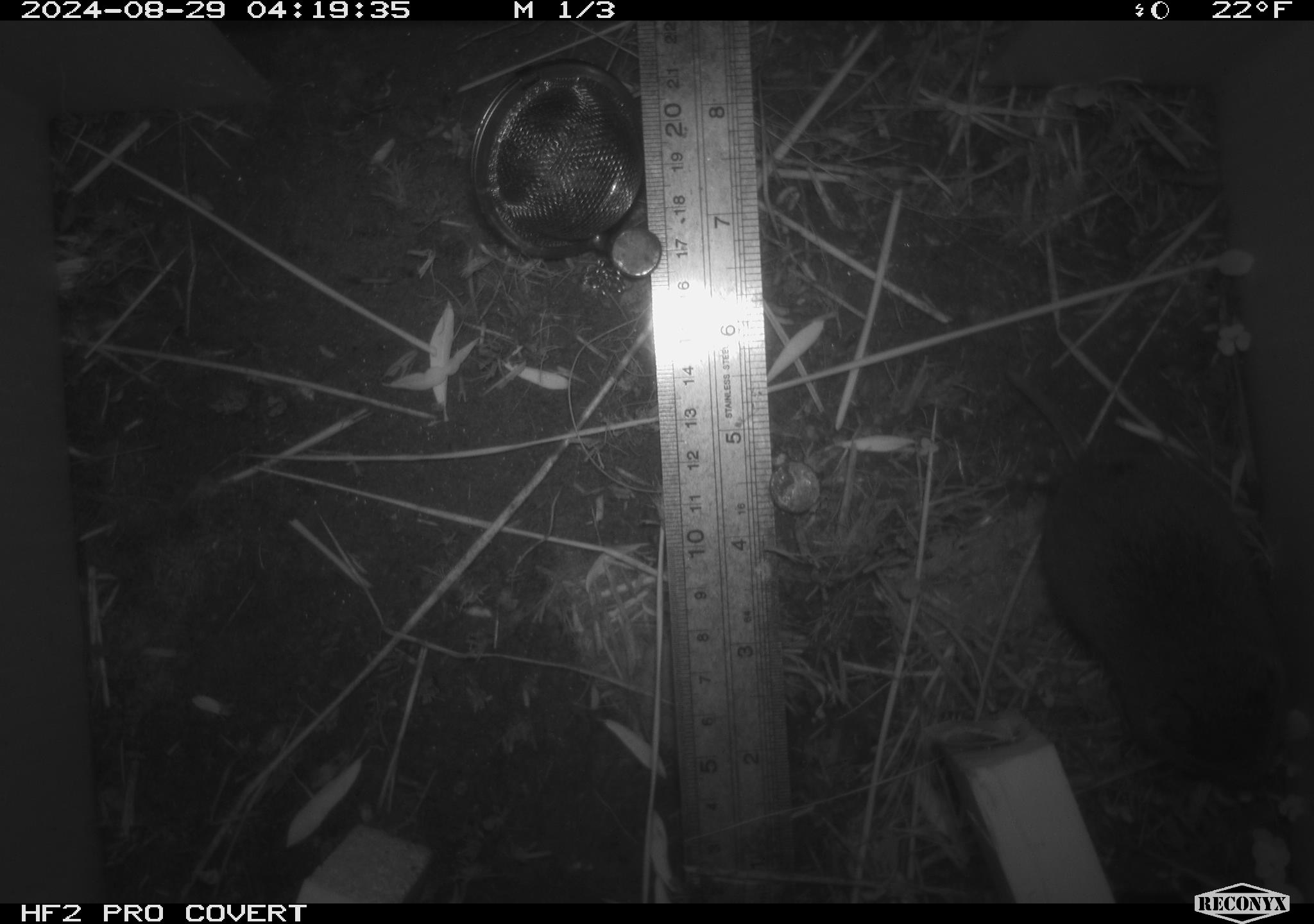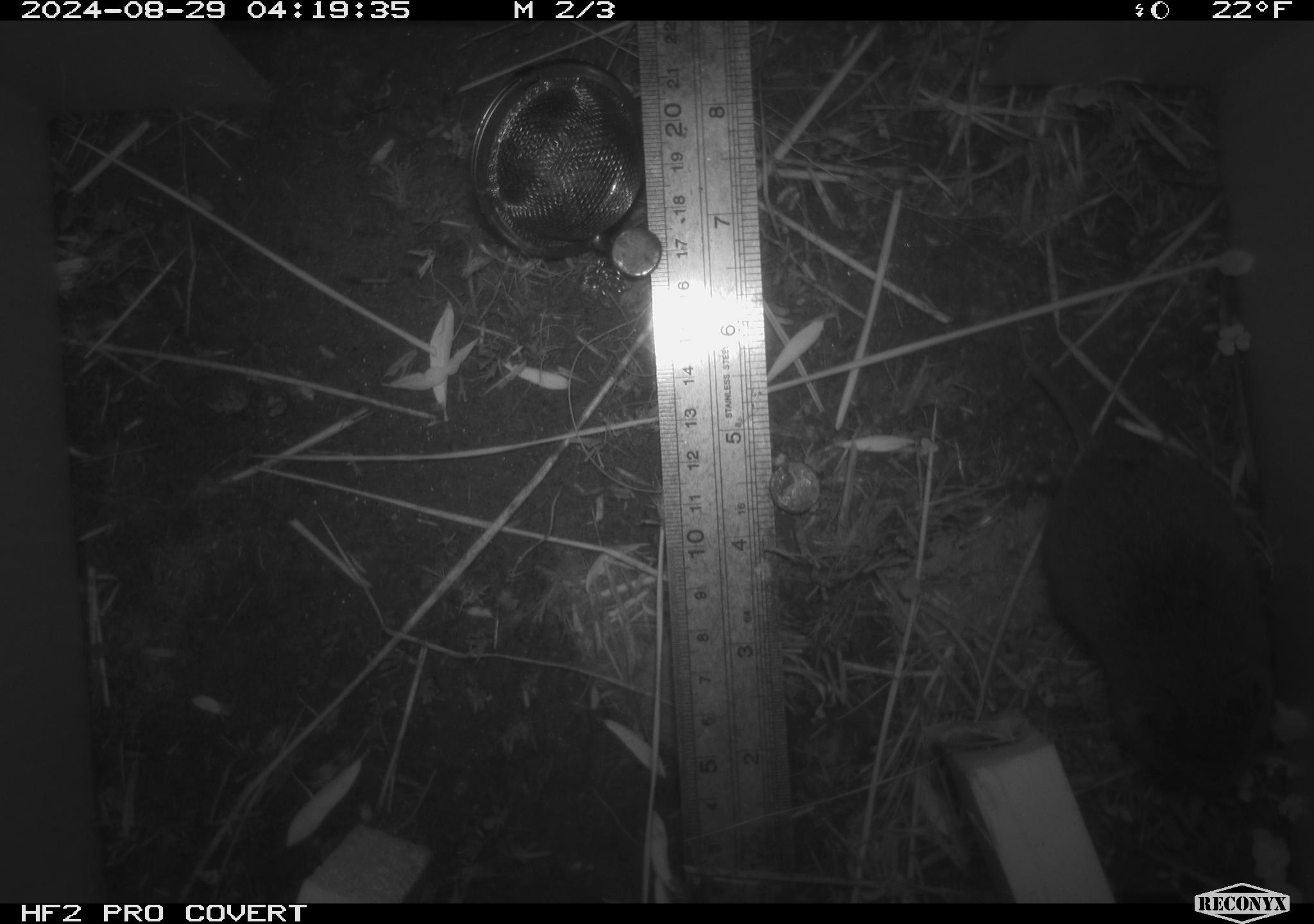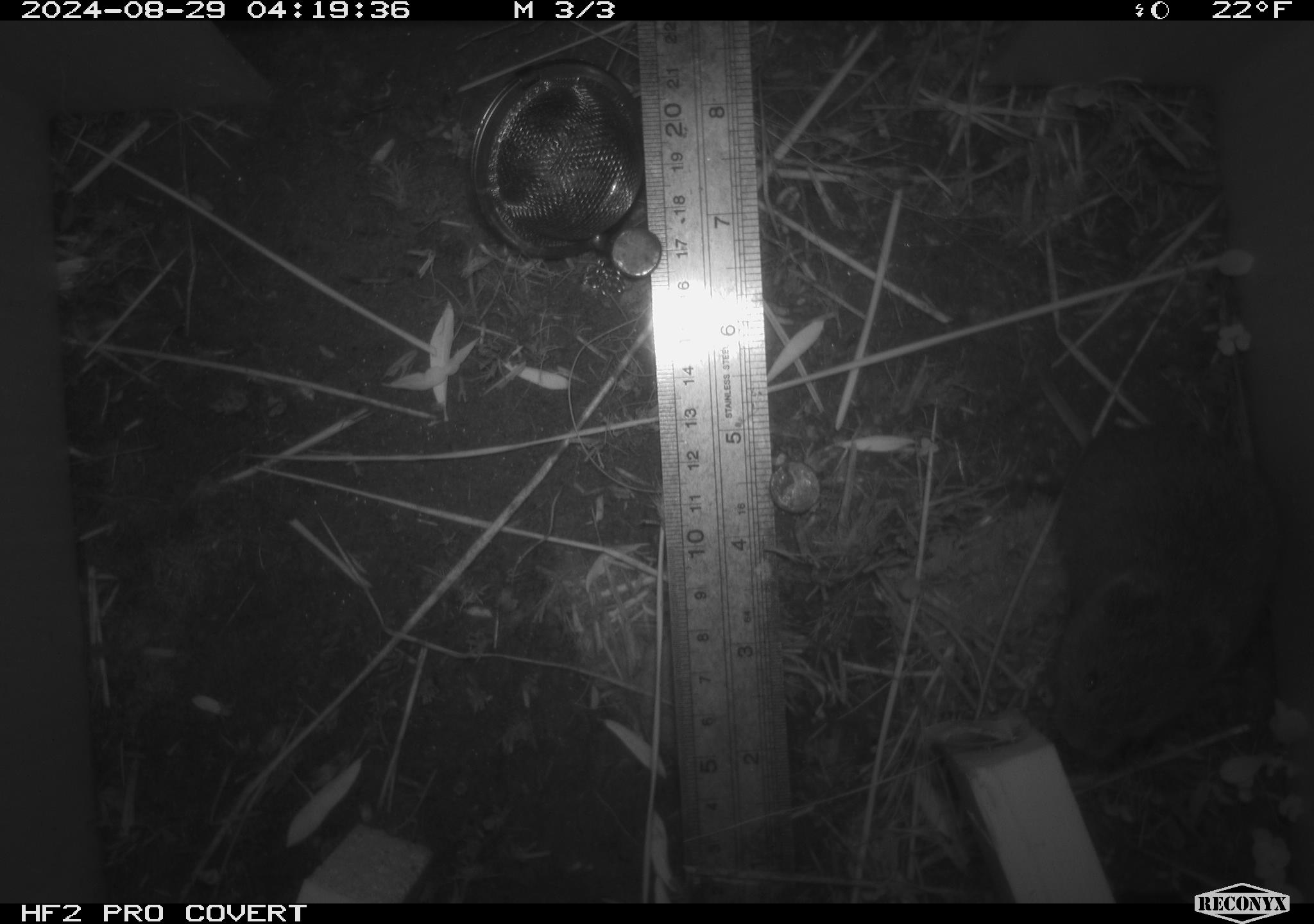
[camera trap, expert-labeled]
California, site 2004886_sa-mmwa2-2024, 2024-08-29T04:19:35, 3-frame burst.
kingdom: Animalia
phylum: Chordata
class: Mammalia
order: Rodentia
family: Cricetidae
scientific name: Arvicolinae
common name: voles, lemmings, and muskrats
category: arvicolinae subfamily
Arvicolinae subfamily (voles, lemmings, and muskrats) (Arvicolinae).